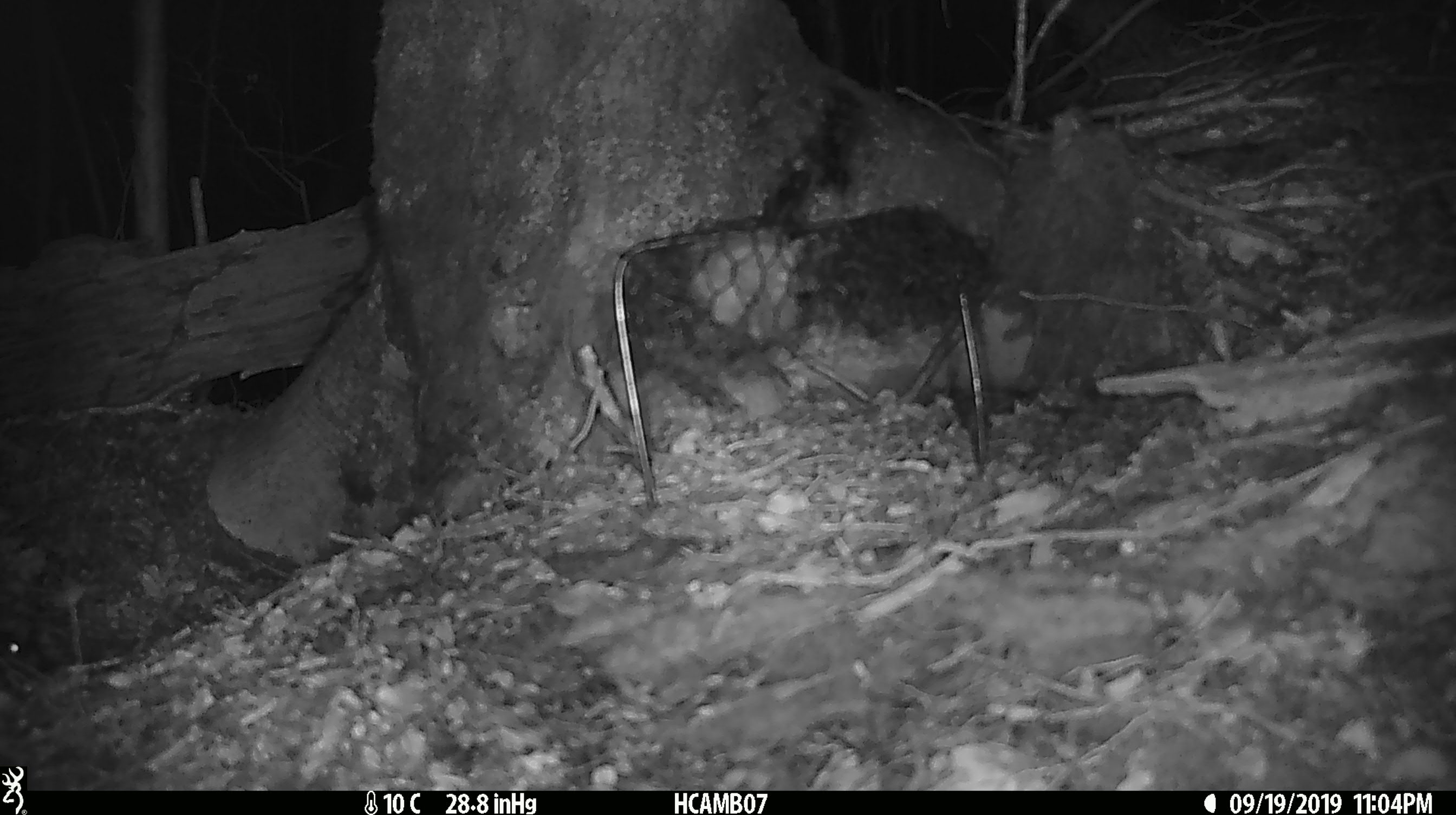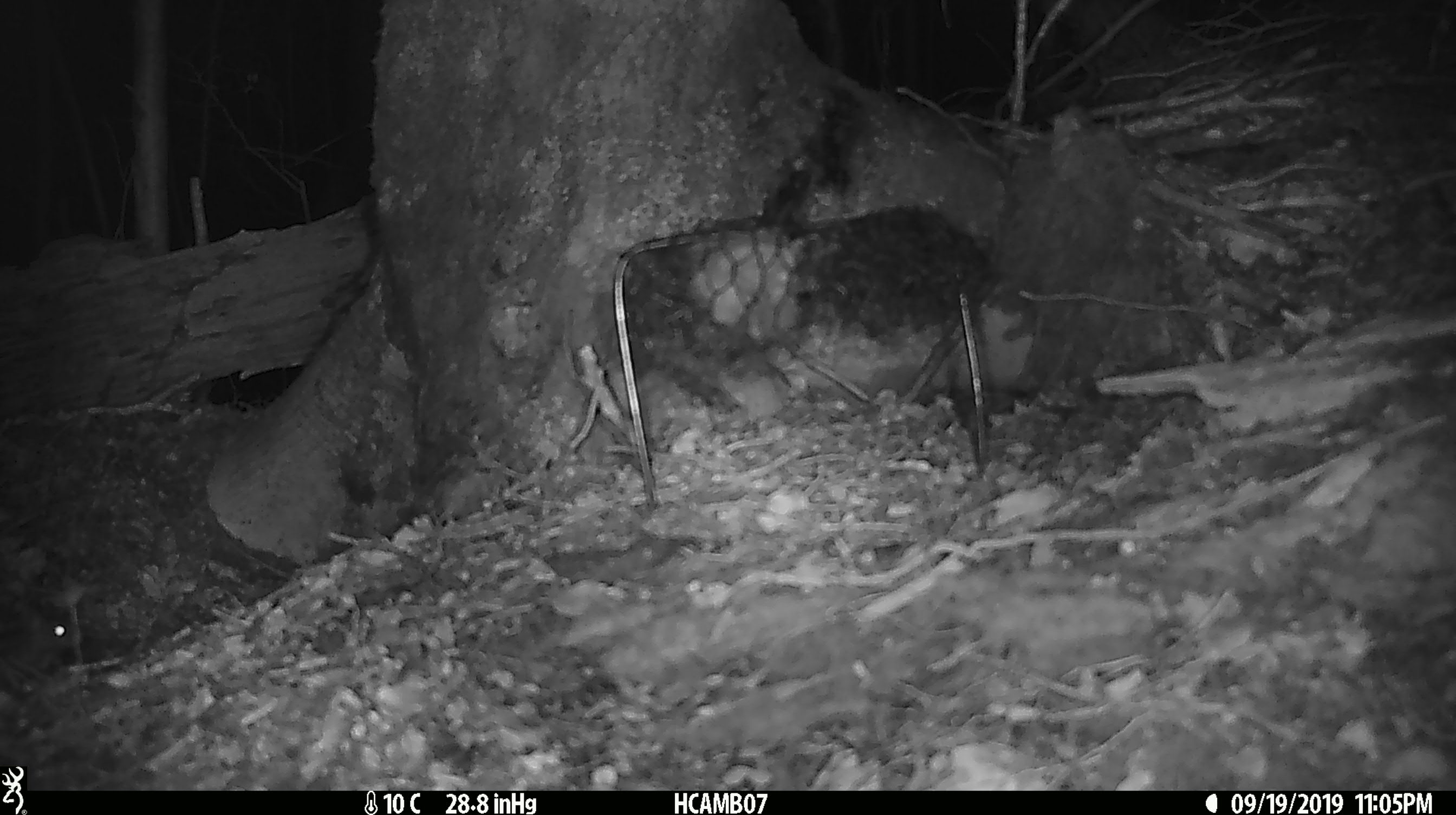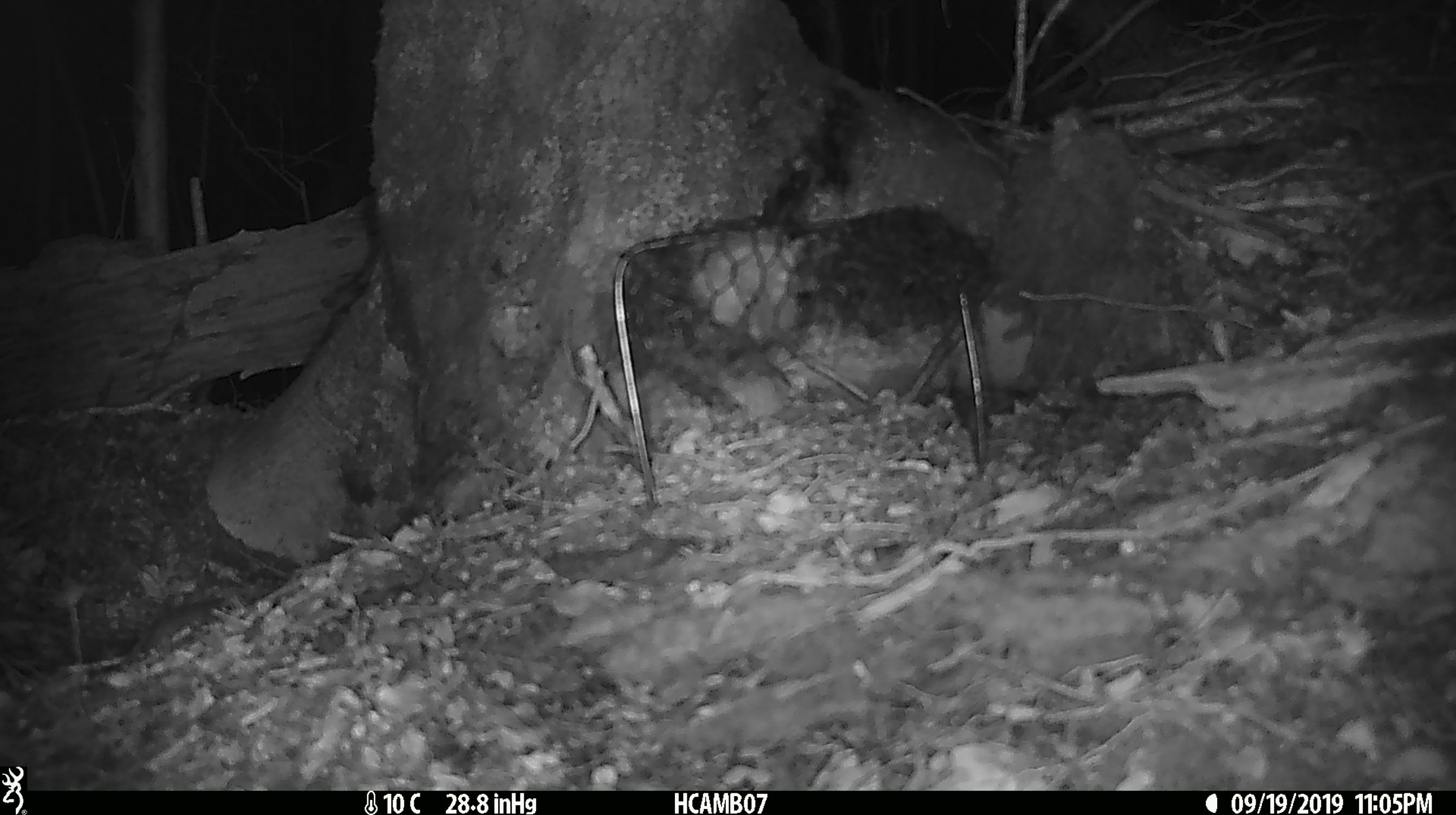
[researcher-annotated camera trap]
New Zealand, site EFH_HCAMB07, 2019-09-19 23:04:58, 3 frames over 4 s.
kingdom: Animalia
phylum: Chordata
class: Mammalia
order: Rodentia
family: Muridae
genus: Mus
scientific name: Mus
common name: mouse